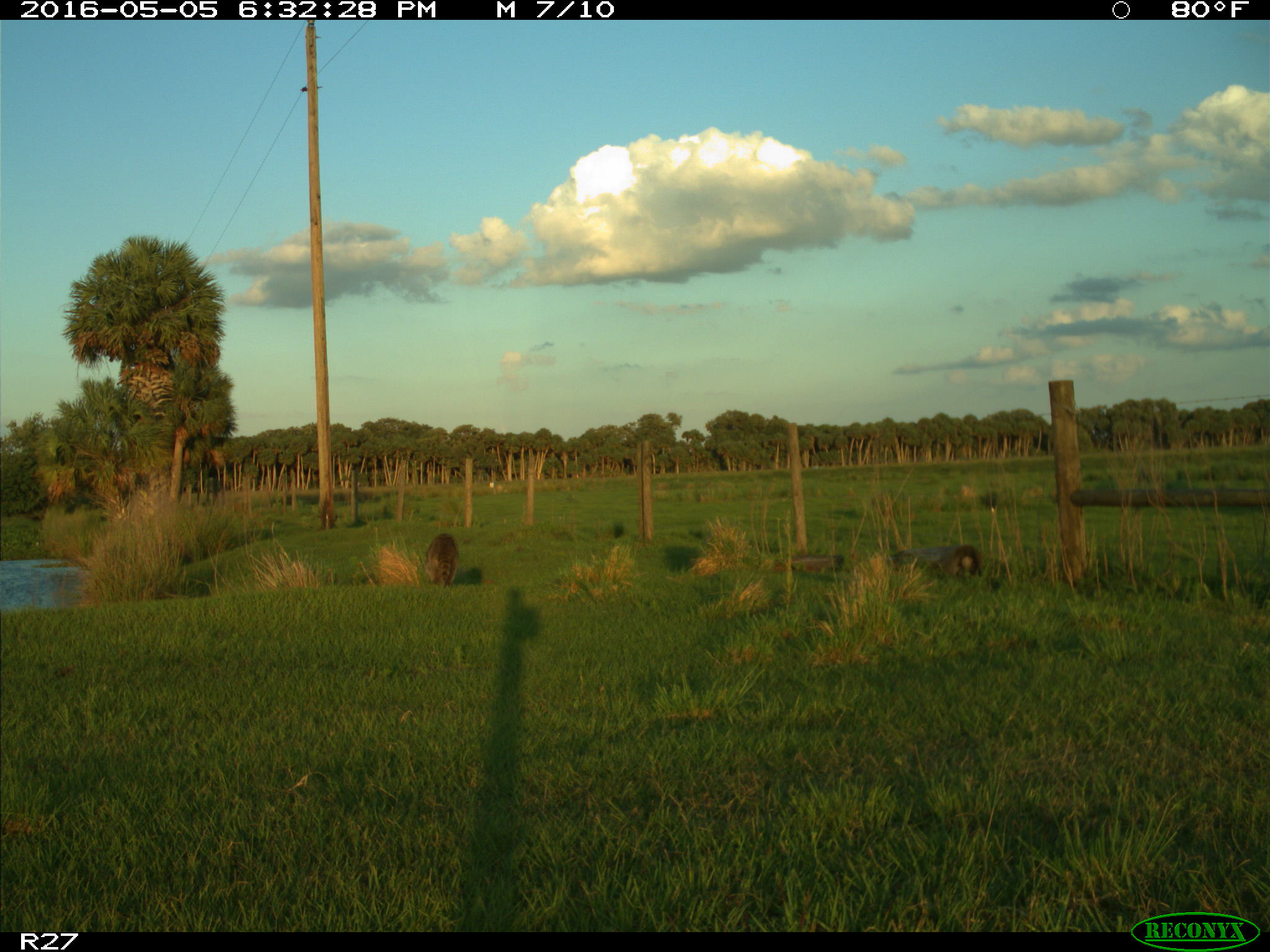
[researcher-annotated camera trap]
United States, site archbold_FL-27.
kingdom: Animalia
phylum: Chordata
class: Mammalia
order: Carnivora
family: Procyonidae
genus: Procyon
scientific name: Procyon lotor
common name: common raccoon